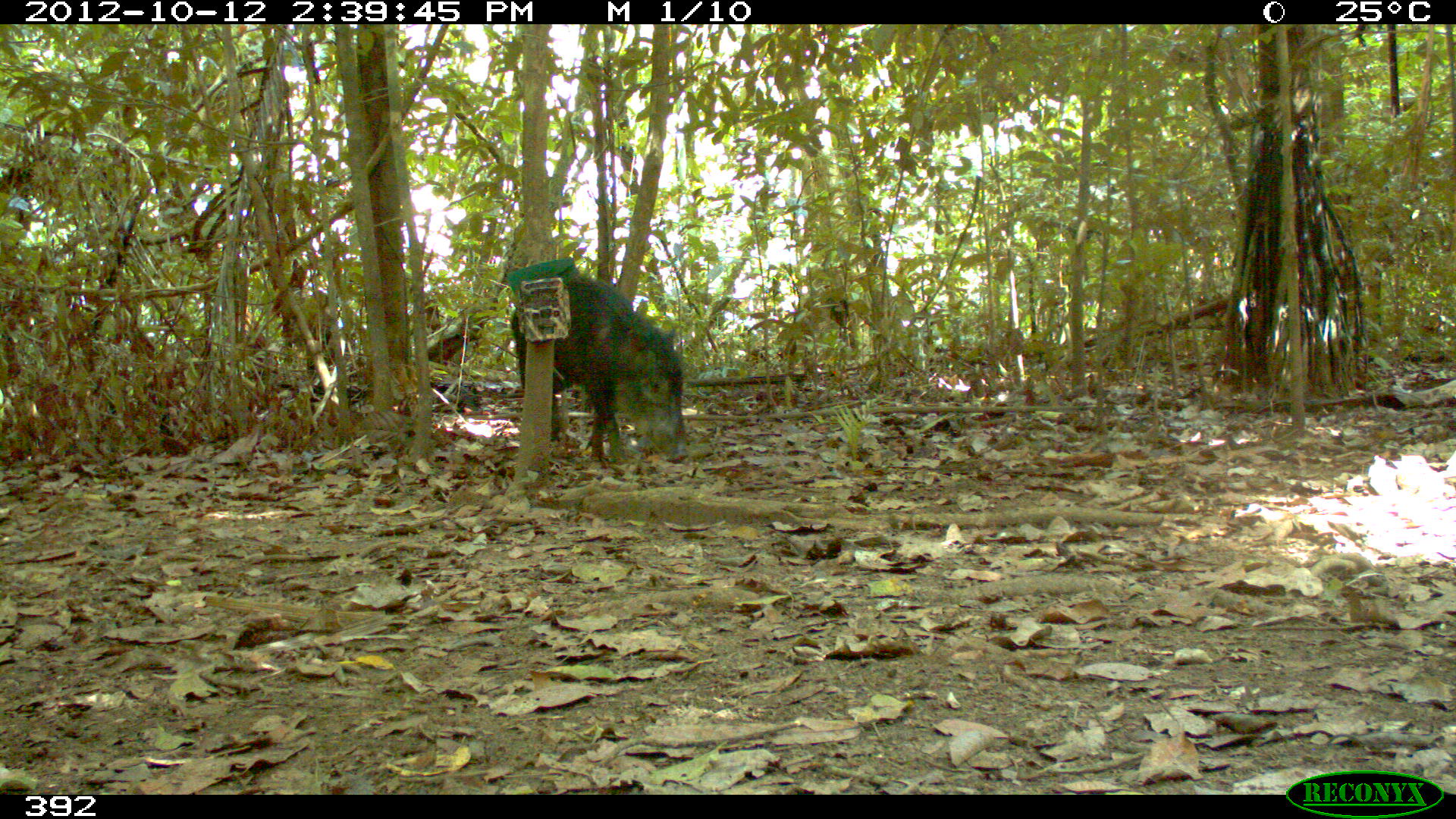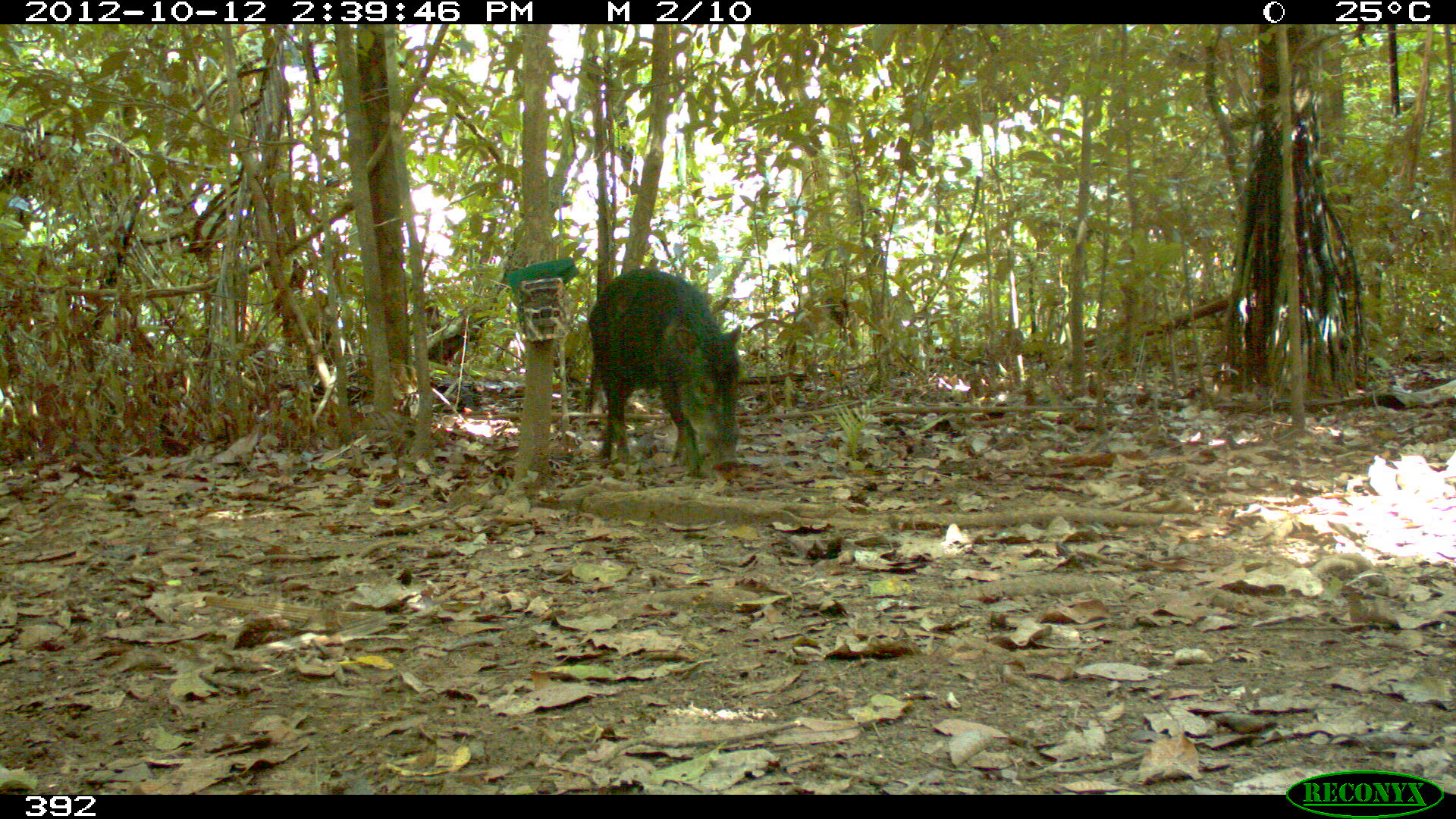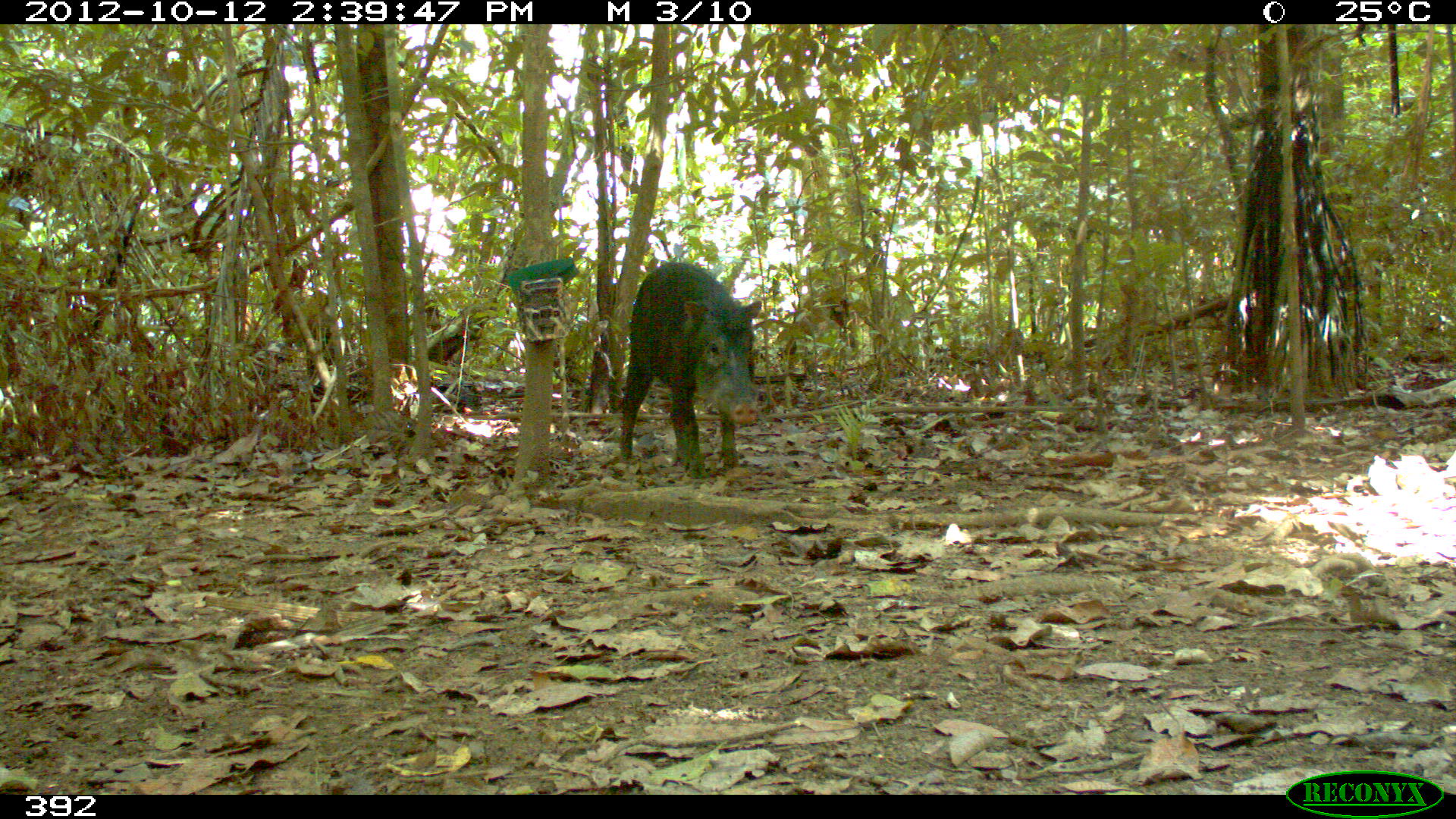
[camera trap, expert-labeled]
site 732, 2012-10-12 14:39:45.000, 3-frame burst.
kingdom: Animalia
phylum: Chordata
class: Mammalia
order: Artiodactyla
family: Tayassuidae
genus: Tayassu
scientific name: Tayassu pecari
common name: white-lipped peccary